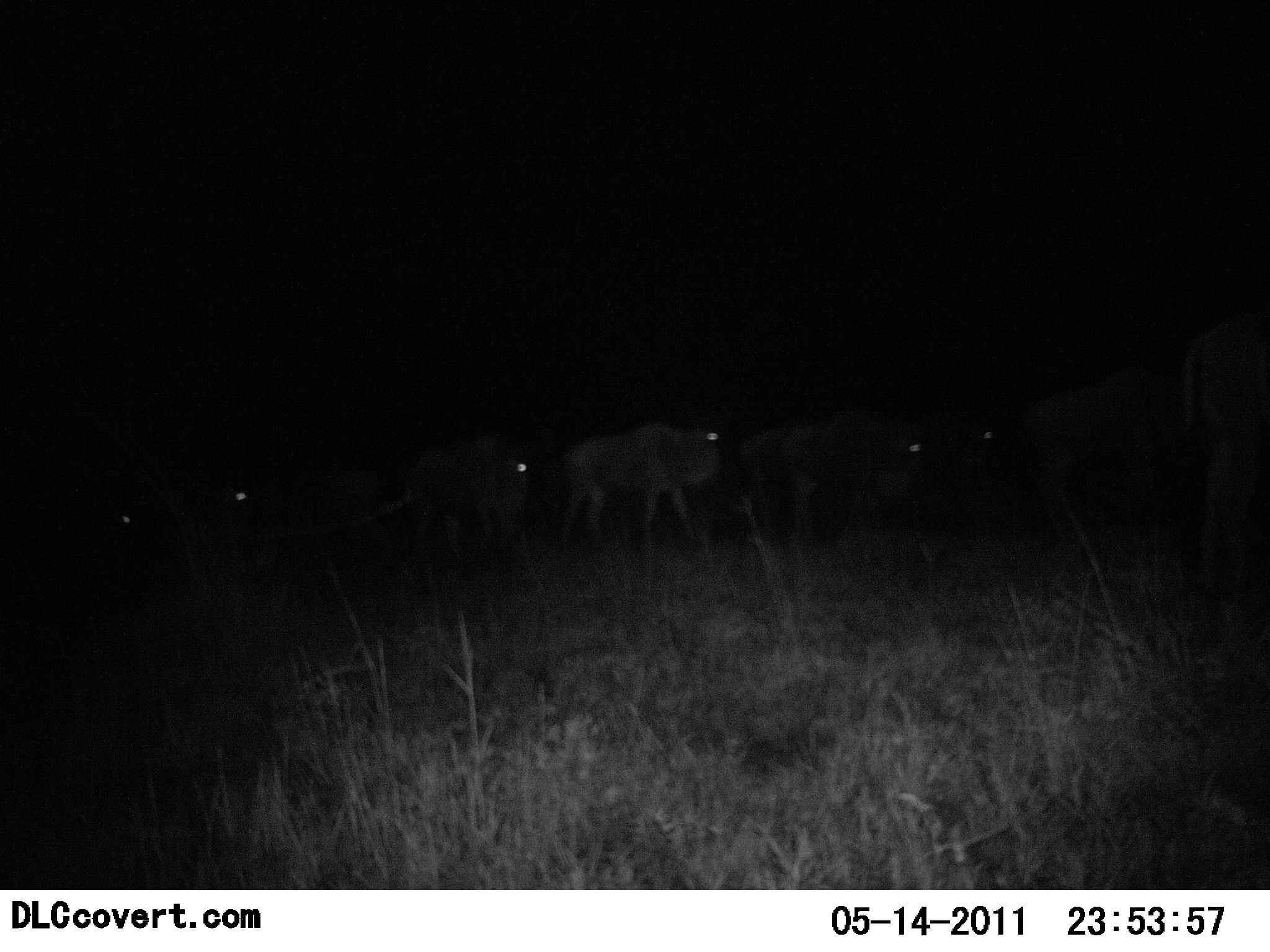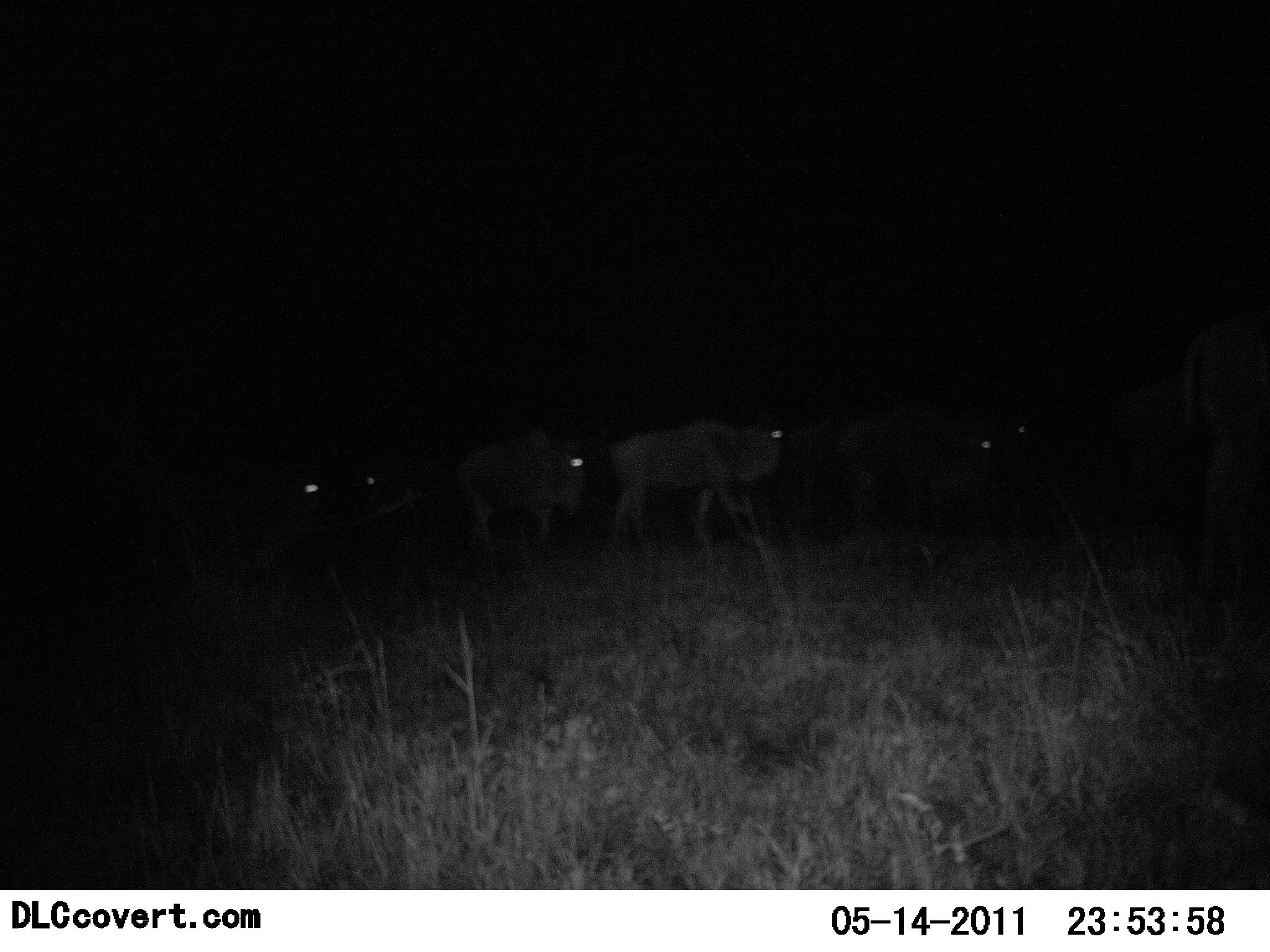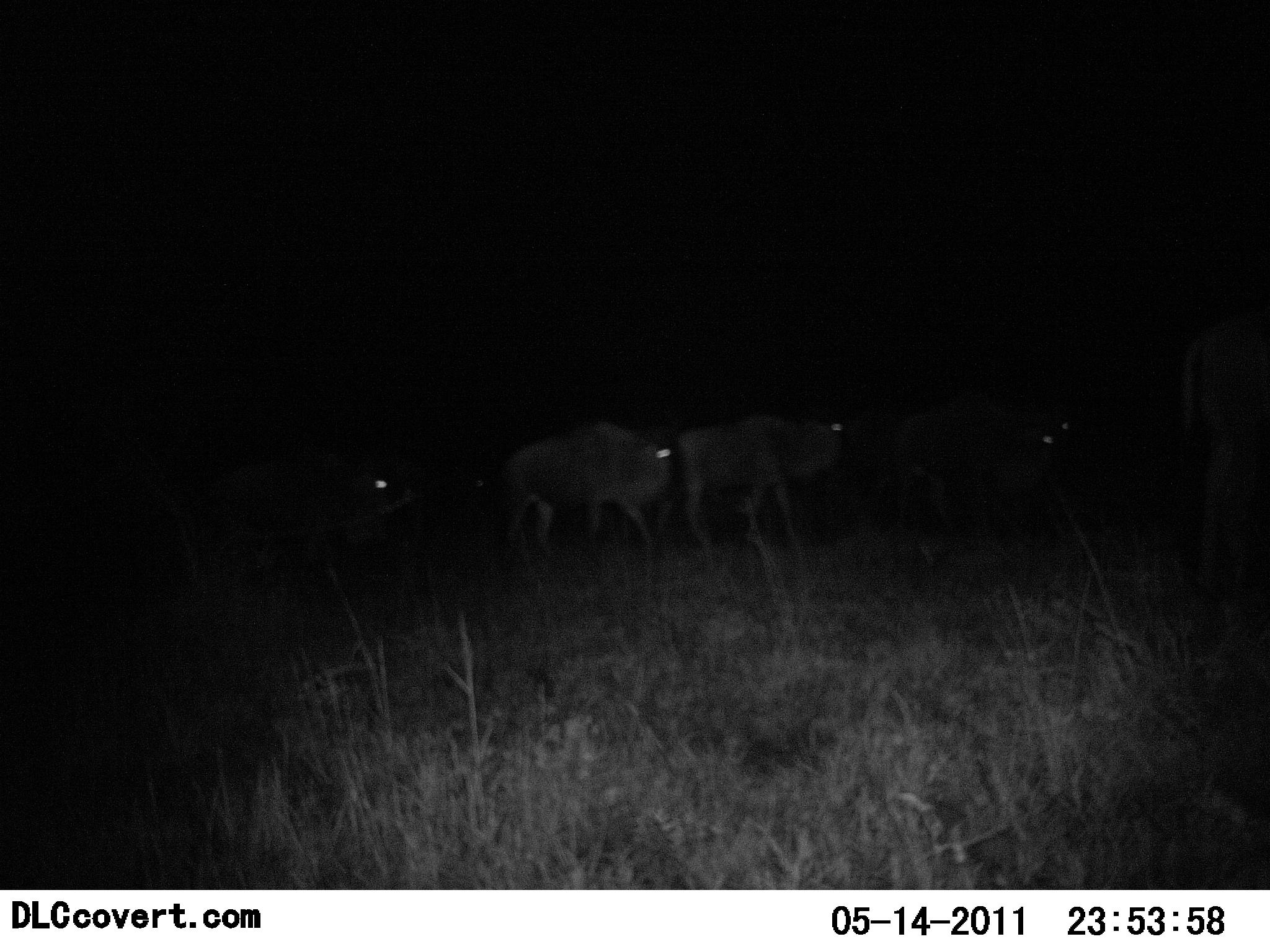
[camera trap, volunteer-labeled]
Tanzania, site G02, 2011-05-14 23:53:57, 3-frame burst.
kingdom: Animalia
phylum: Chordata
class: Mammalia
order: Artiodactyla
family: Bovidae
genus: Connochaetes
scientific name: Connochaetes taurinus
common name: blue wildebeest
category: wildebeest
Wildebeest (blue wildebeest) (Connochaetes taurinus), count 7. Behavior (volunteer vote fractions): standing 0%, resting 0%, moving 100%, interacting 0%. Young present (vote fraction): 0%. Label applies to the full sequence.